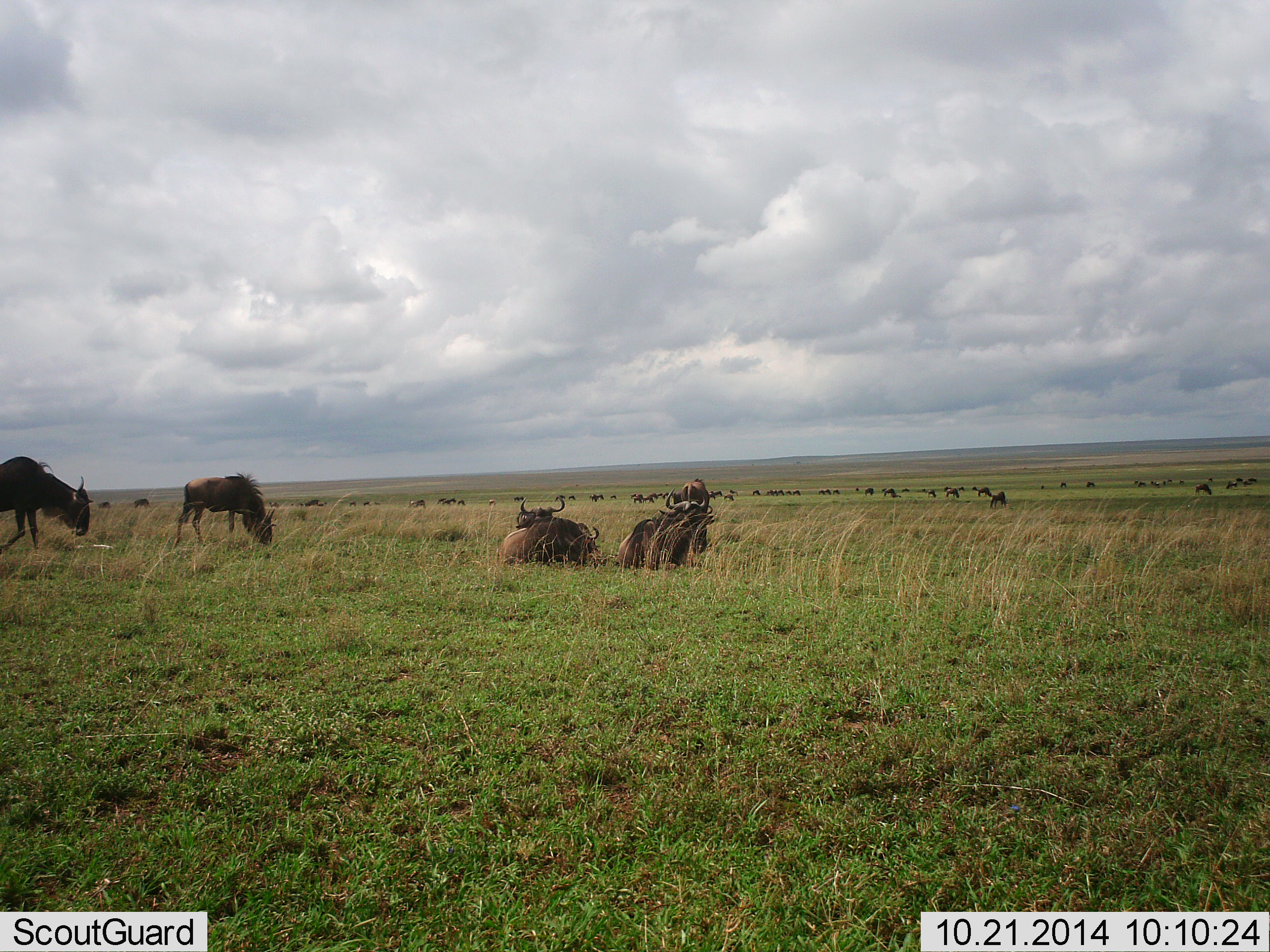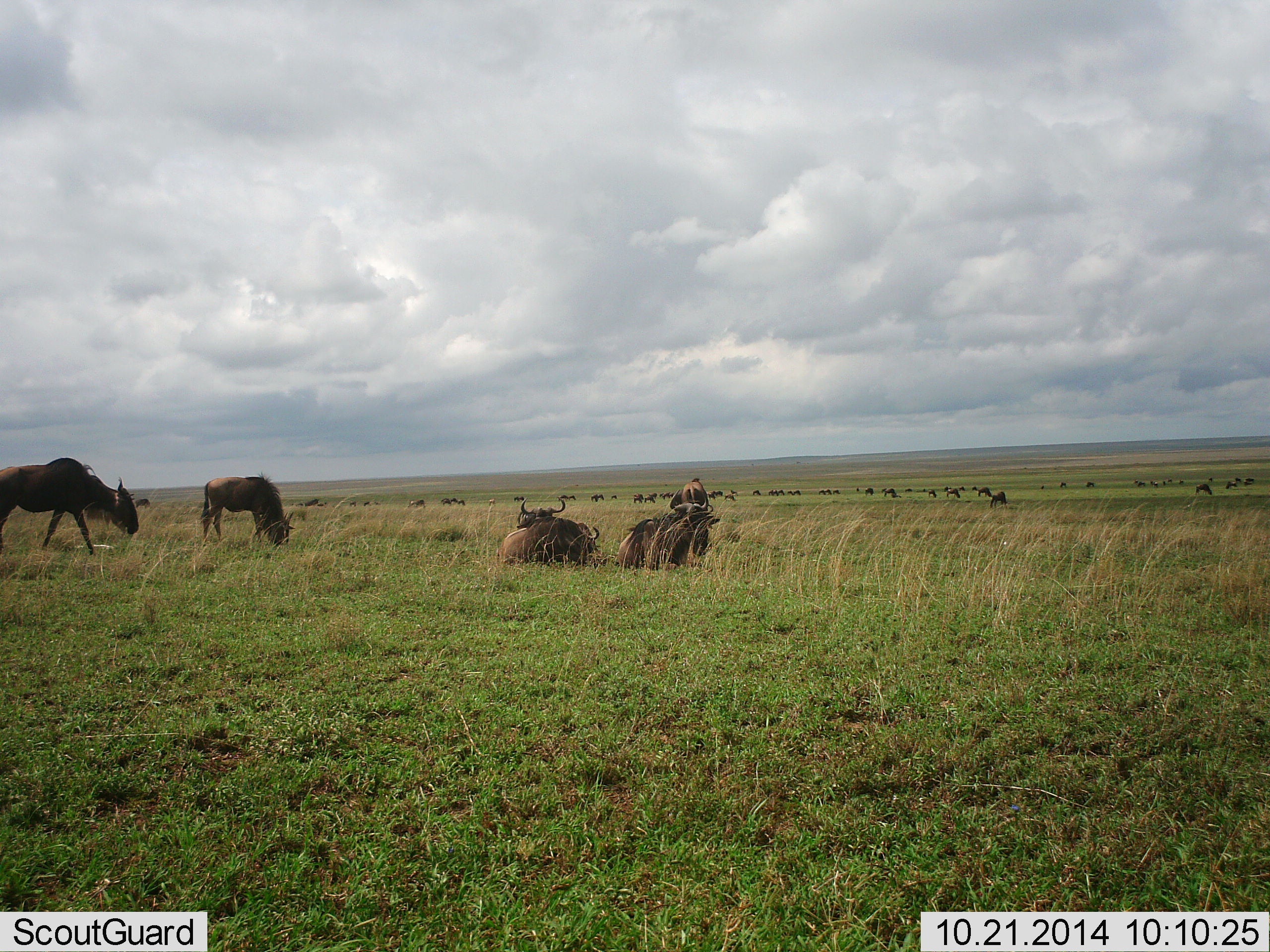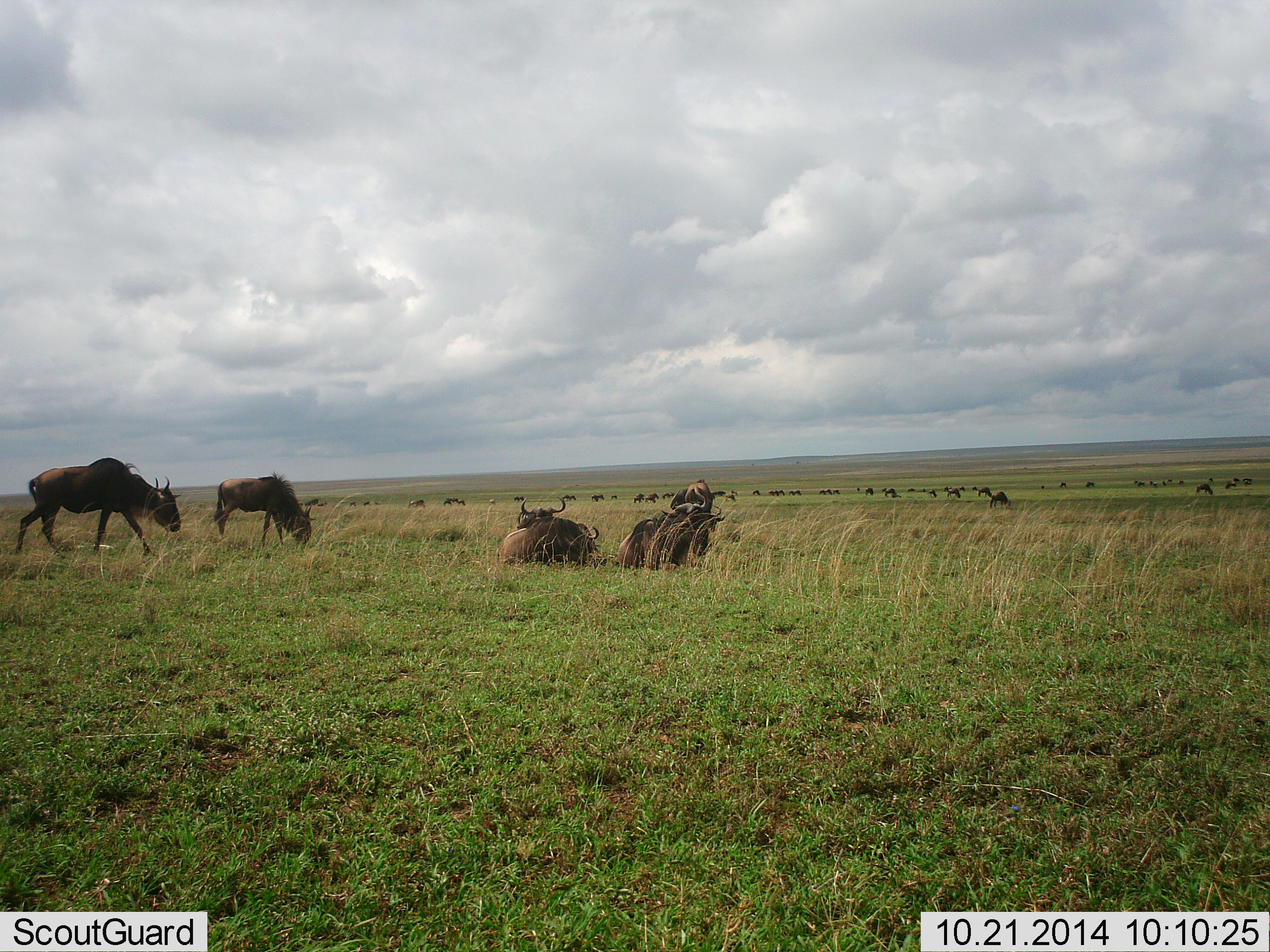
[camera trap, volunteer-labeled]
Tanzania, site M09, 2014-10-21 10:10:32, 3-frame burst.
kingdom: Animalia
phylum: Chordata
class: Mammalia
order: Artiodactyla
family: Bovidae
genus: Connochaetes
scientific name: Connochaetes taurinus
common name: blue wildebeest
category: wildebeest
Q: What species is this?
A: Wildebeest (blue wildebeest) (Connochaetes taurinus).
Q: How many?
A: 11-50.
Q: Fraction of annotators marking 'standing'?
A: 36%.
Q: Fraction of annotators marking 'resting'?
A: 82%.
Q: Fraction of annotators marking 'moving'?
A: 45%.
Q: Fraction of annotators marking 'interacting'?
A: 18%.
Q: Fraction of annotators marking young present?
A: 0%.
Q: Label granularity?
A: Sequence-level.